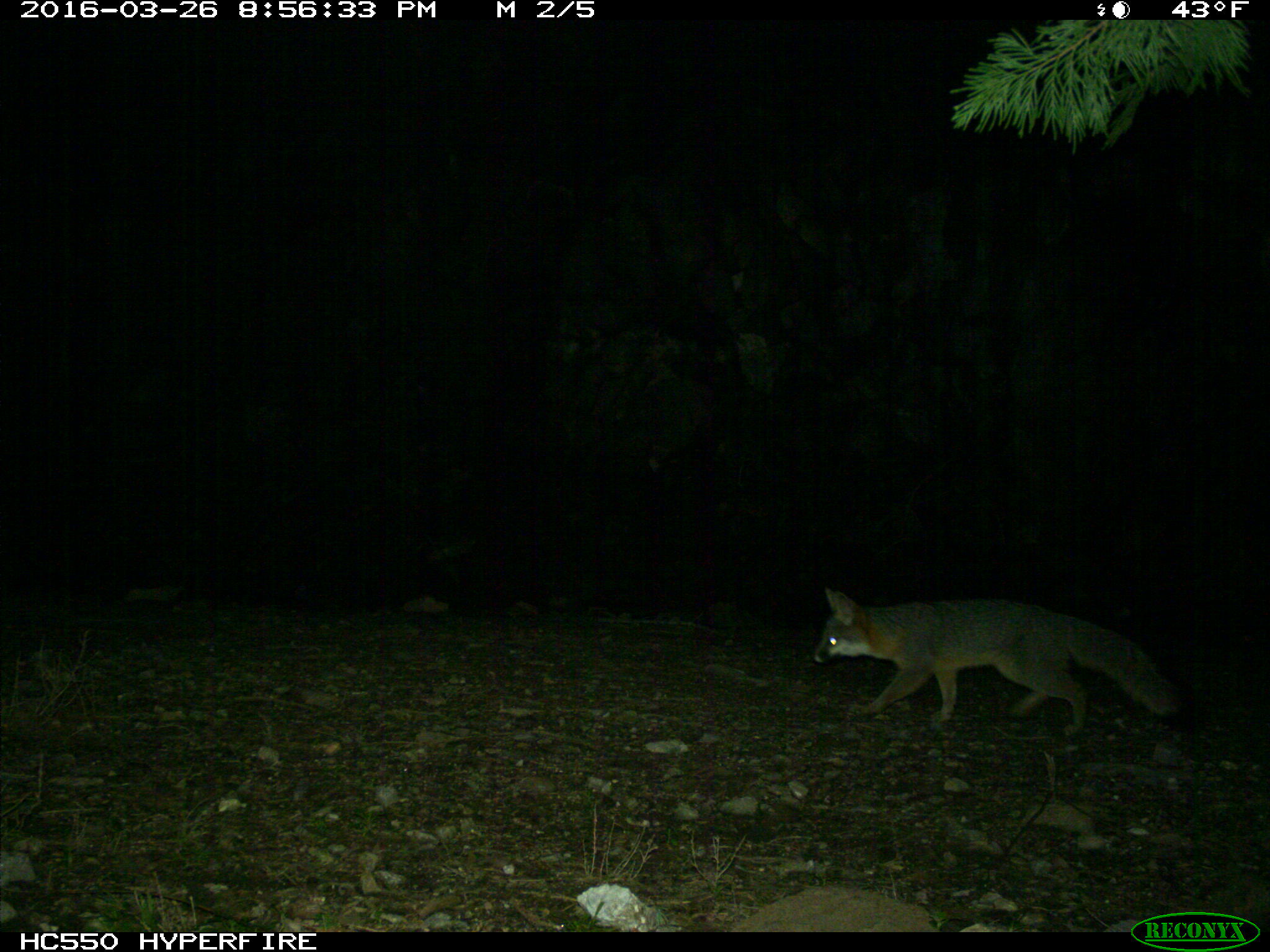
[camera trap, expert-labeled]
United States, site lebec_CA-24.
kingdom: Animalia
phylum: Chordata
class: Mammalia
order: Carnivora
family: Canidae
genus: Urocyon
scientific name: Urocyon cinereoargenteus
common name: gray fox